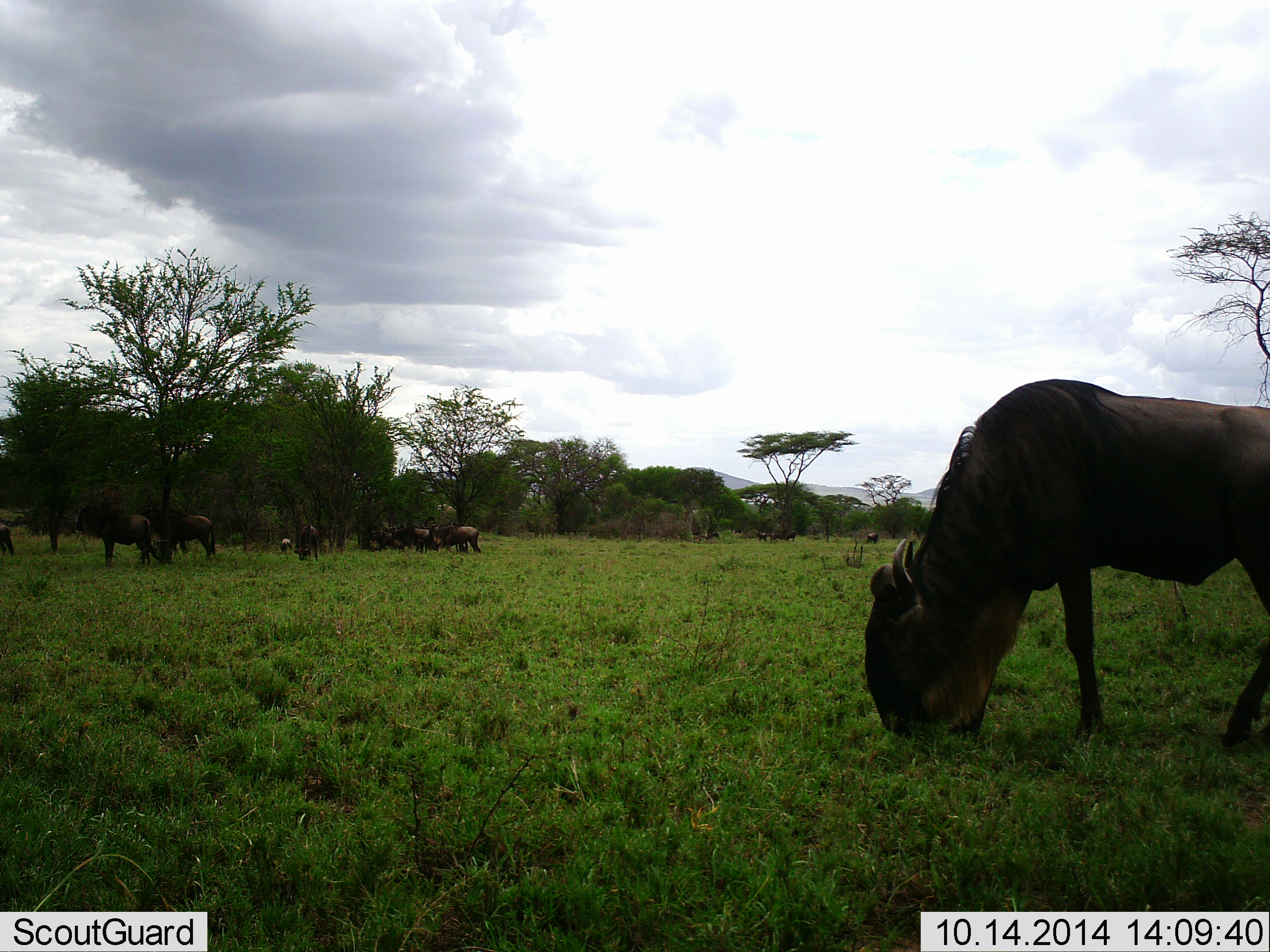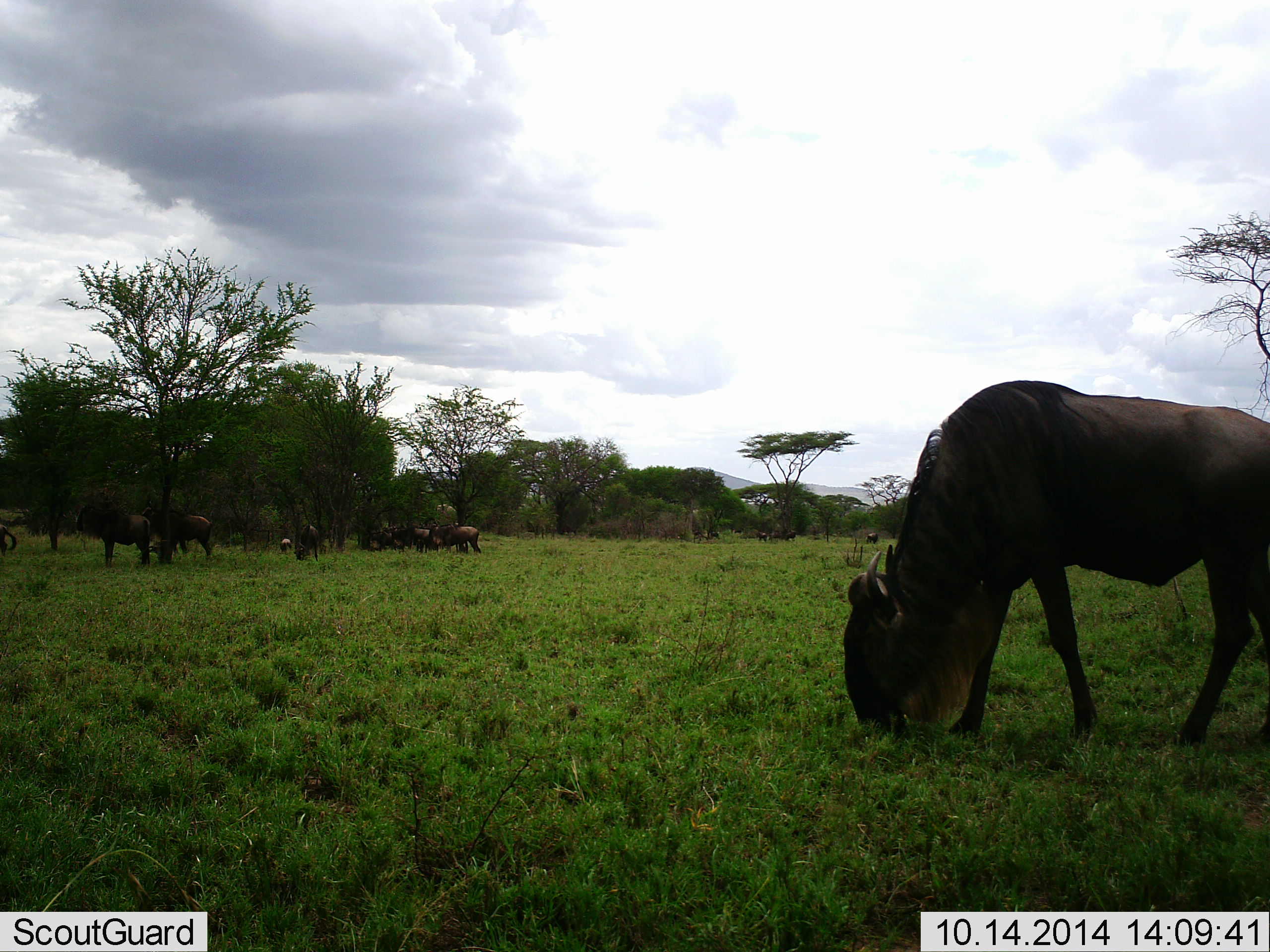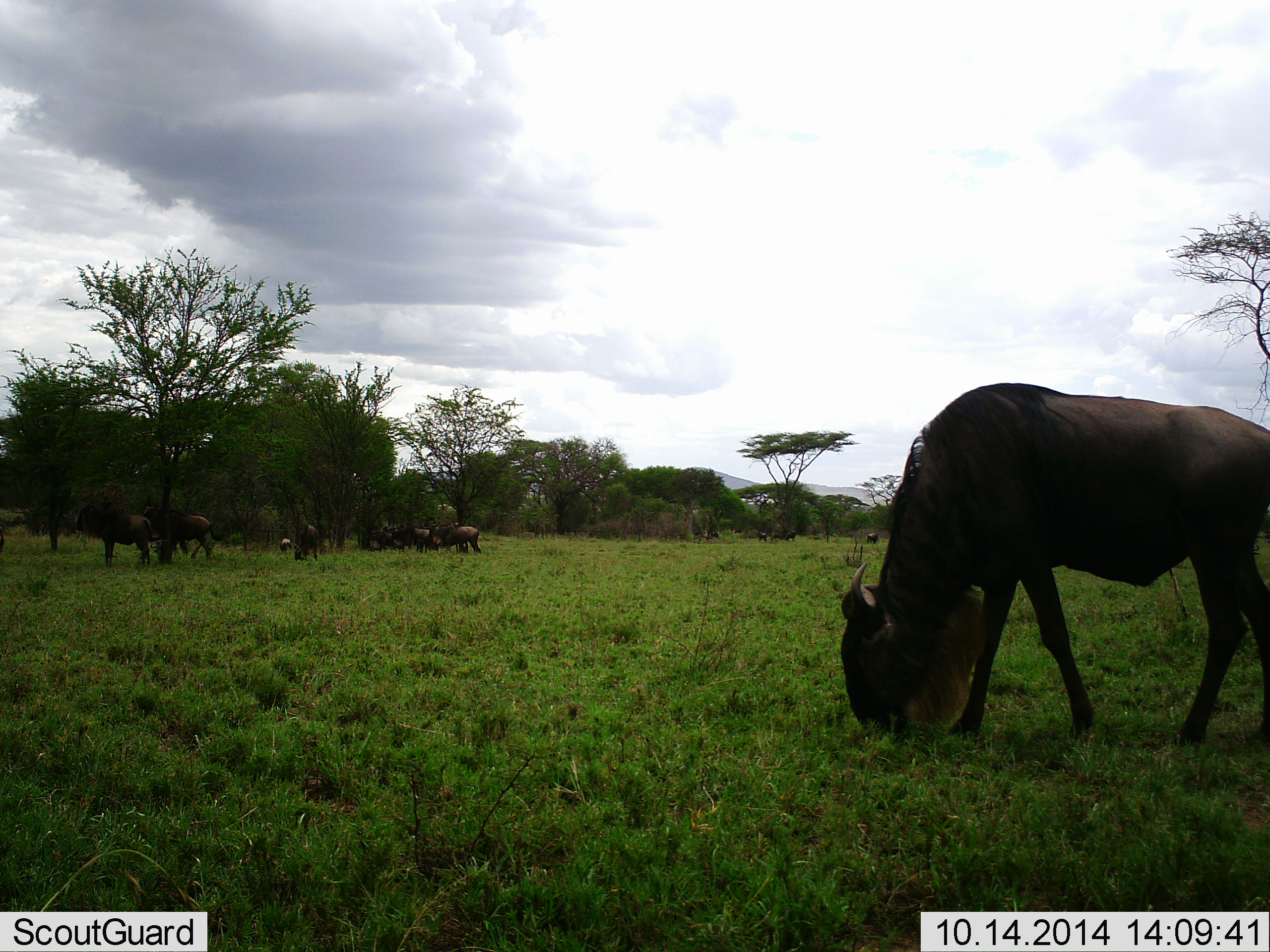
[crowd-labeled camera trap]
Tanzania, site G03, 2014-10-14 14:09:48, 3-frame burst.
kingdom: Animalia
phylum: Chordata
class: Mammalia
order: Artiodactyla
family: Bovidae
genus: Connochaetes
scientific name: Connochaetes taurinus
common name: blue wildebeest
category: wildebeest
Wildebeest (blue wildebeest) (Connochaetes taurinus), count 11-50. Behavior (volunteer vote fractions): standing 40%, resting 10%, moving 0%, interacting 0%. Young present (vote fraction): 0%. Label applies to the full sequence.